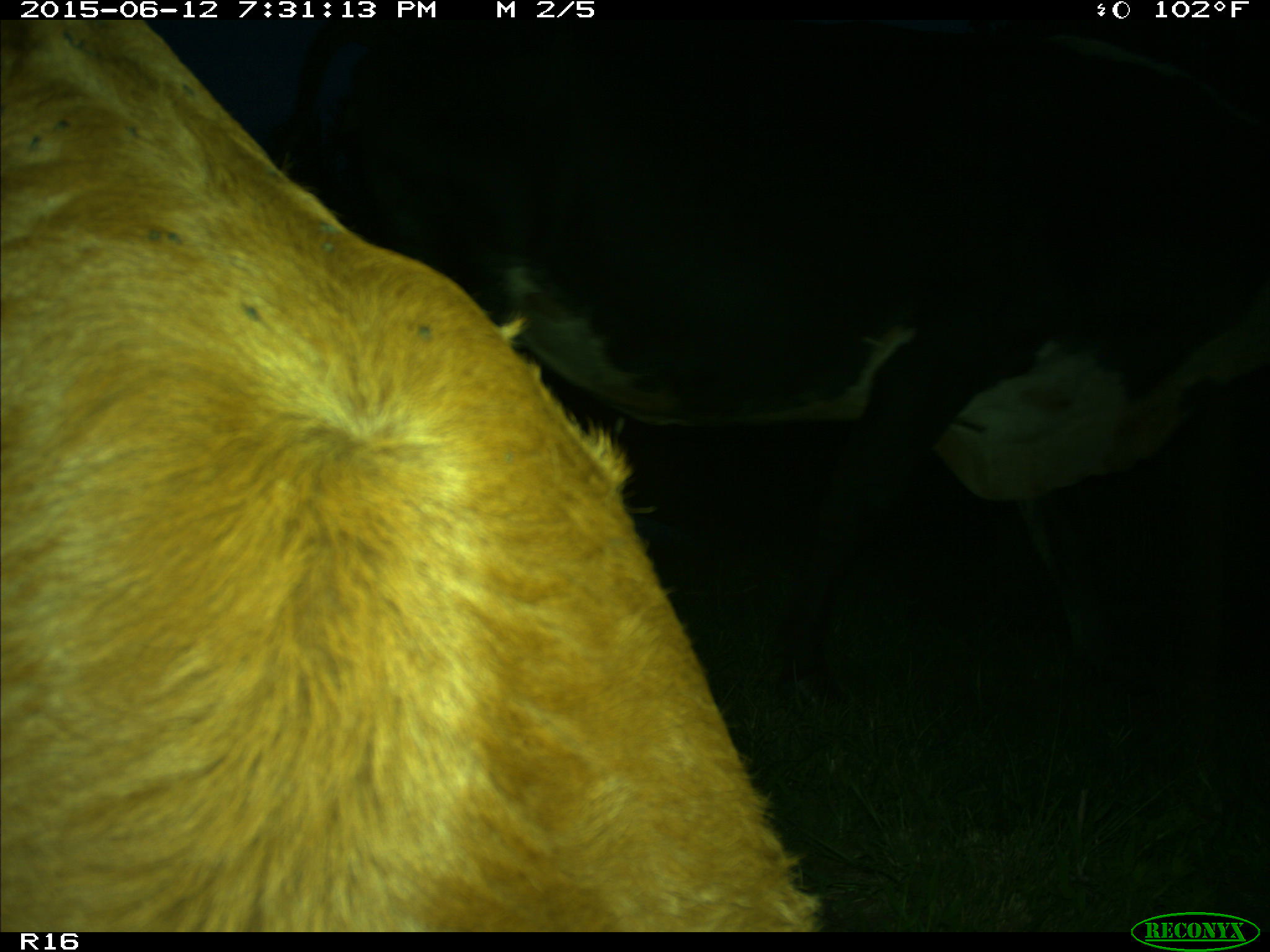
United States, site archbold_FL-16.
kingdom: Animalia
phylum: Chordata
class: Mammalia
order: Artiodactyla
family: Bovidae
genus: Bos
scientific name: Bos taurus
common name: domestic cow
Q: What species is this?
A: Bos taurus (domestic cow).